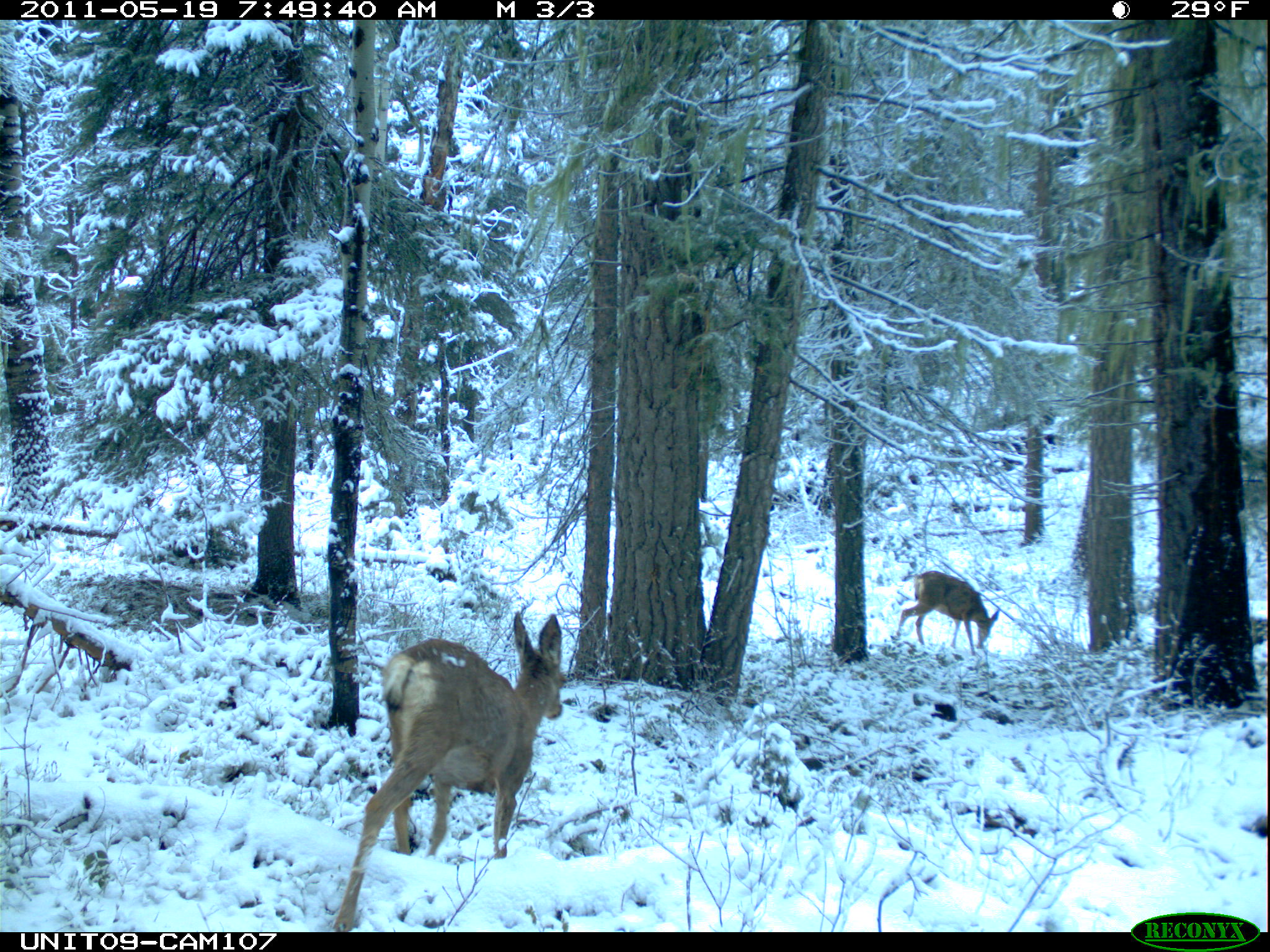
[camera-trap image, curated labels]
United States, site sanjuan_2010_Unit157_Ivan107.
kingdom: Animalia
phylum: Chordata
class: Mammalia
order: Artiodactyla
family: Cervidae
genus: Odocoileus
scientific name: Odocoileus hemionus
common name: mule deer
Odocoileus hemionus (mule deer).